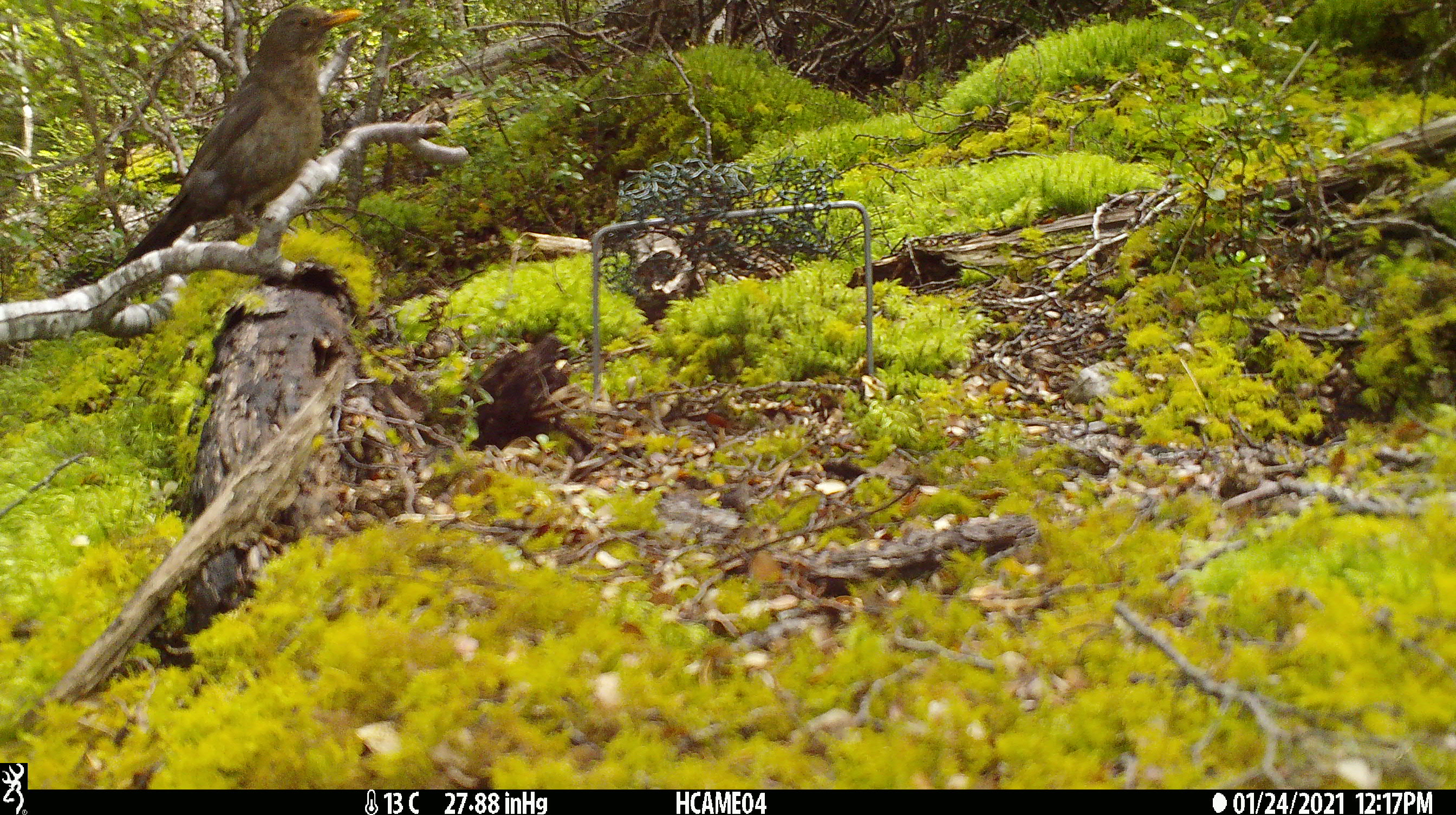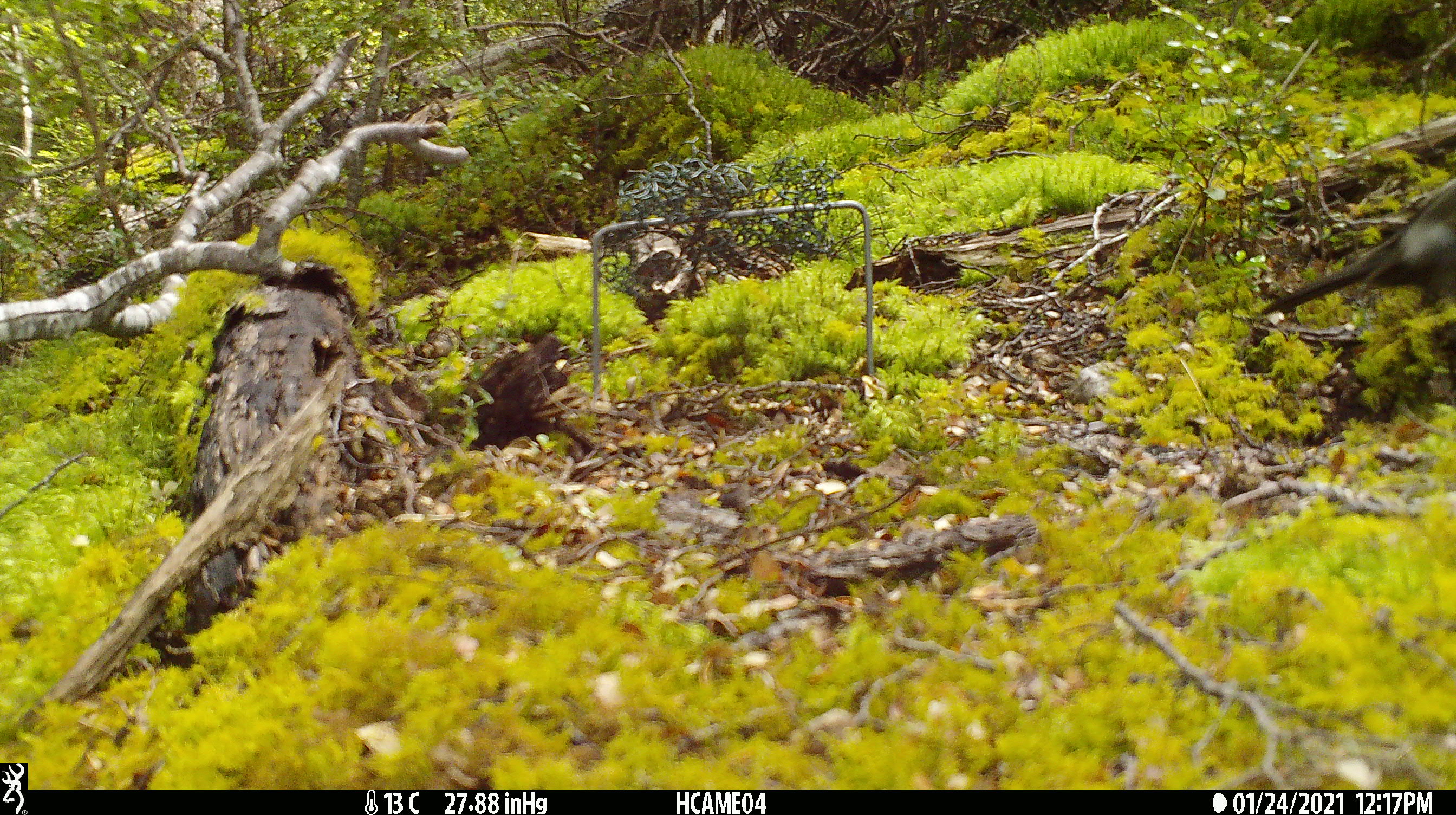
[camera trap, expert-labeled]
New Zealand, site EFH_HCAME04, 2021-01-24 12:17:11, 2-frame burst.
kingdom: Animalia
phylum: Chordata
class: Aves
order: Passeriformes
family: Turdidae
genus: Turdus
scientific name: Turdus merula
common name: eurasian blackbird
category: blackbird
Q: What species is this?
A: Blackbird (eurasian blackbird) (Turdus merula).